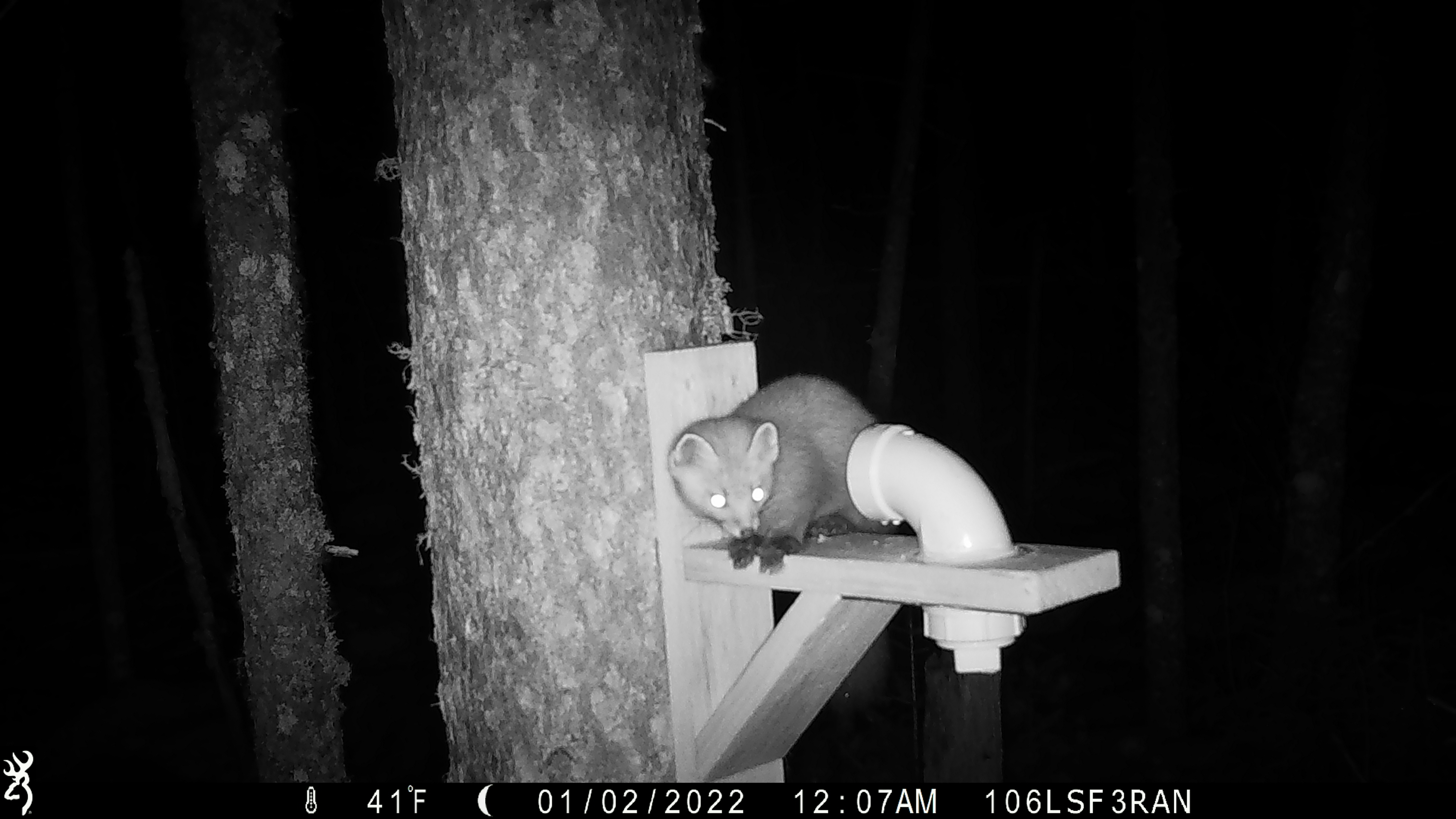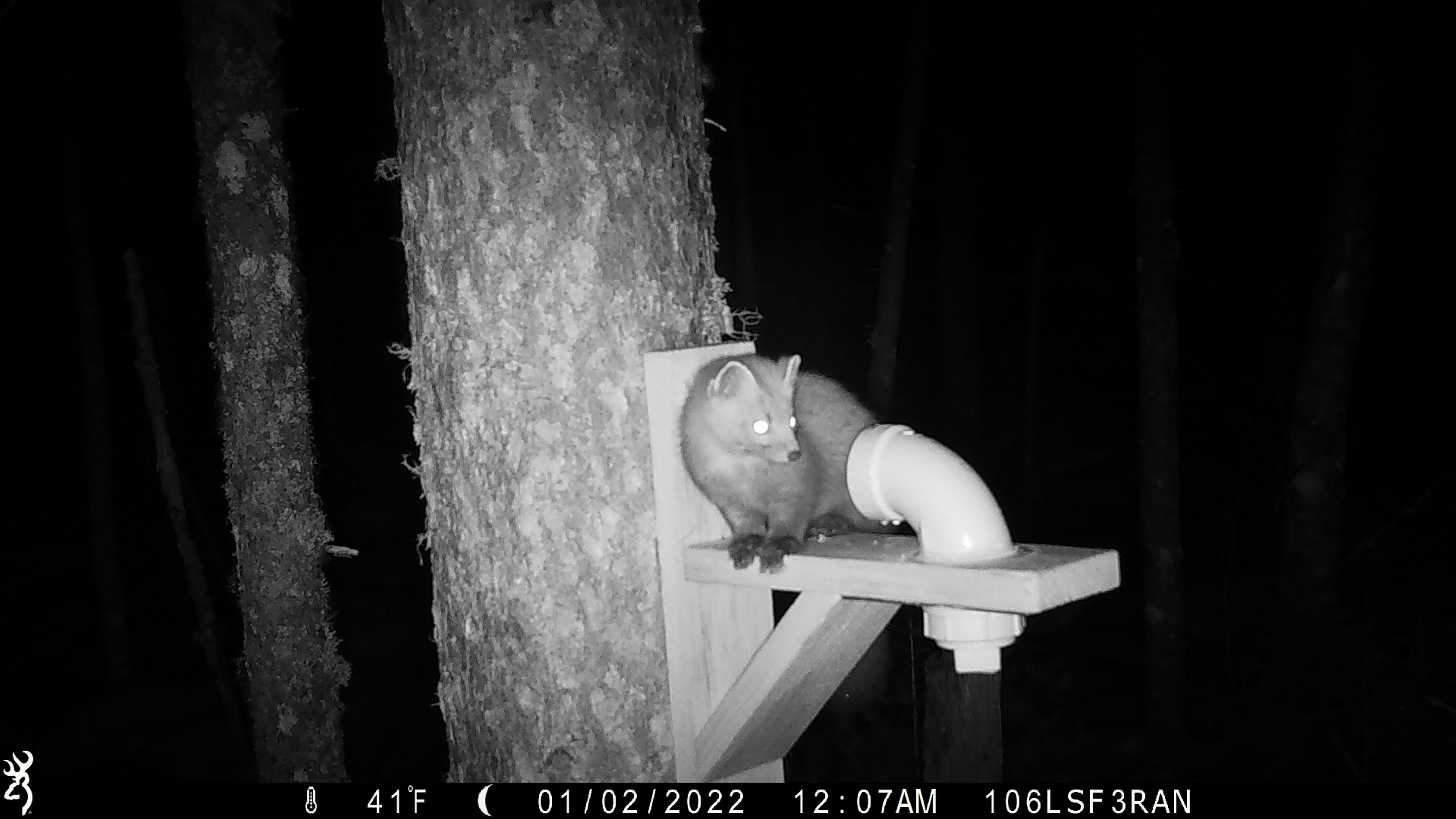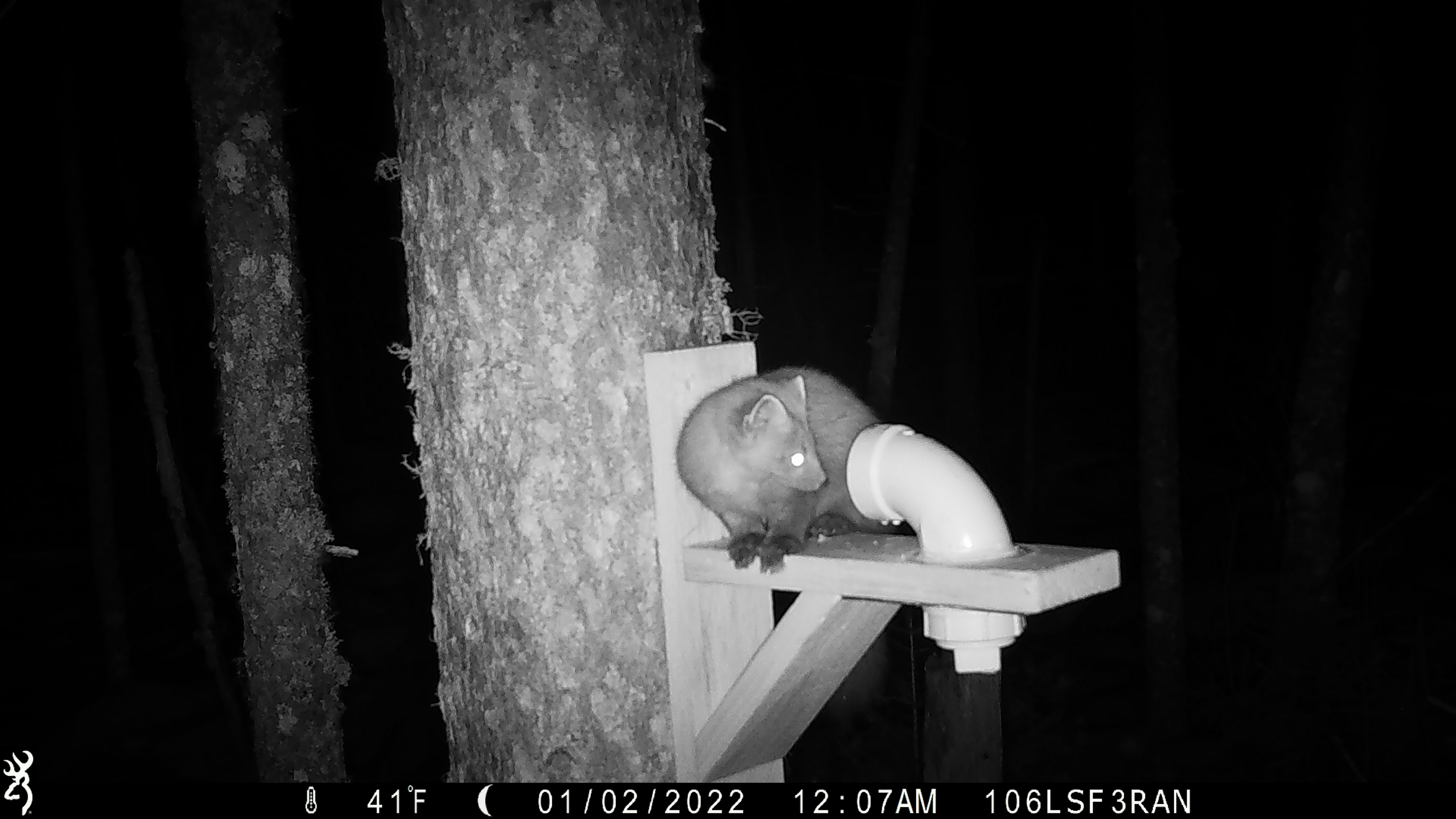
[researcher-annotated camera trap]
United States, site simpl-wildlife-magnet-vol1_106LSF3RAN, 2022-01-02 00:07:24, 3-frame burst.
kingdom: Animalia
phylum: Chordata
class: Mammalia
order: Carnivora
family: Mustelidae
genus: Martes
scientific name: Martes americana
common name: american marten